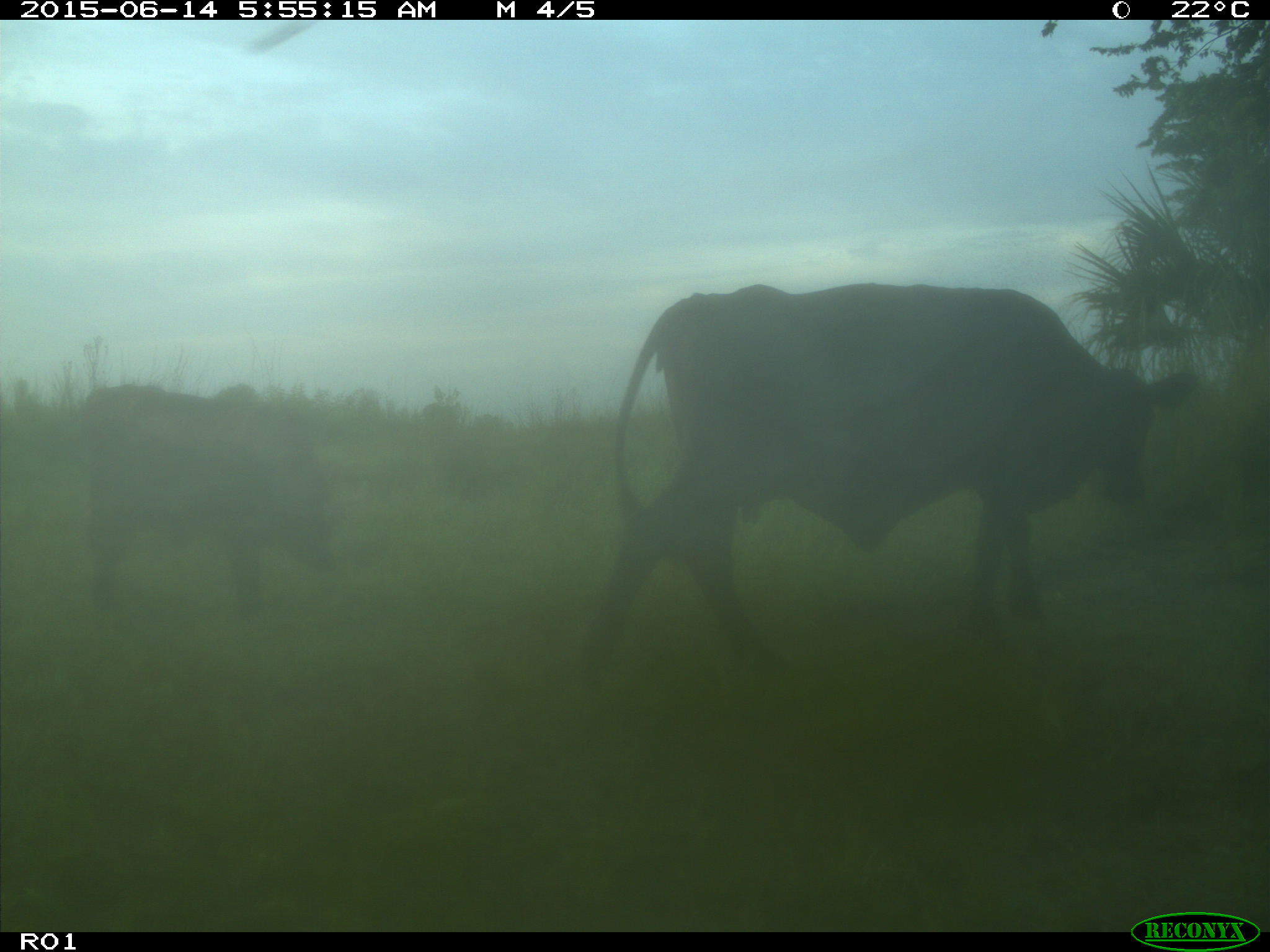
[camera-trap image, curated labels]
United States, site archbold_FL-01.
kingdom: Animalia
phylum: Chordata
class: Mammalia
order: Artiodactyla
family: Bovidae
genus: Bos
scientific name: Bos taurus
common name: domestic cow